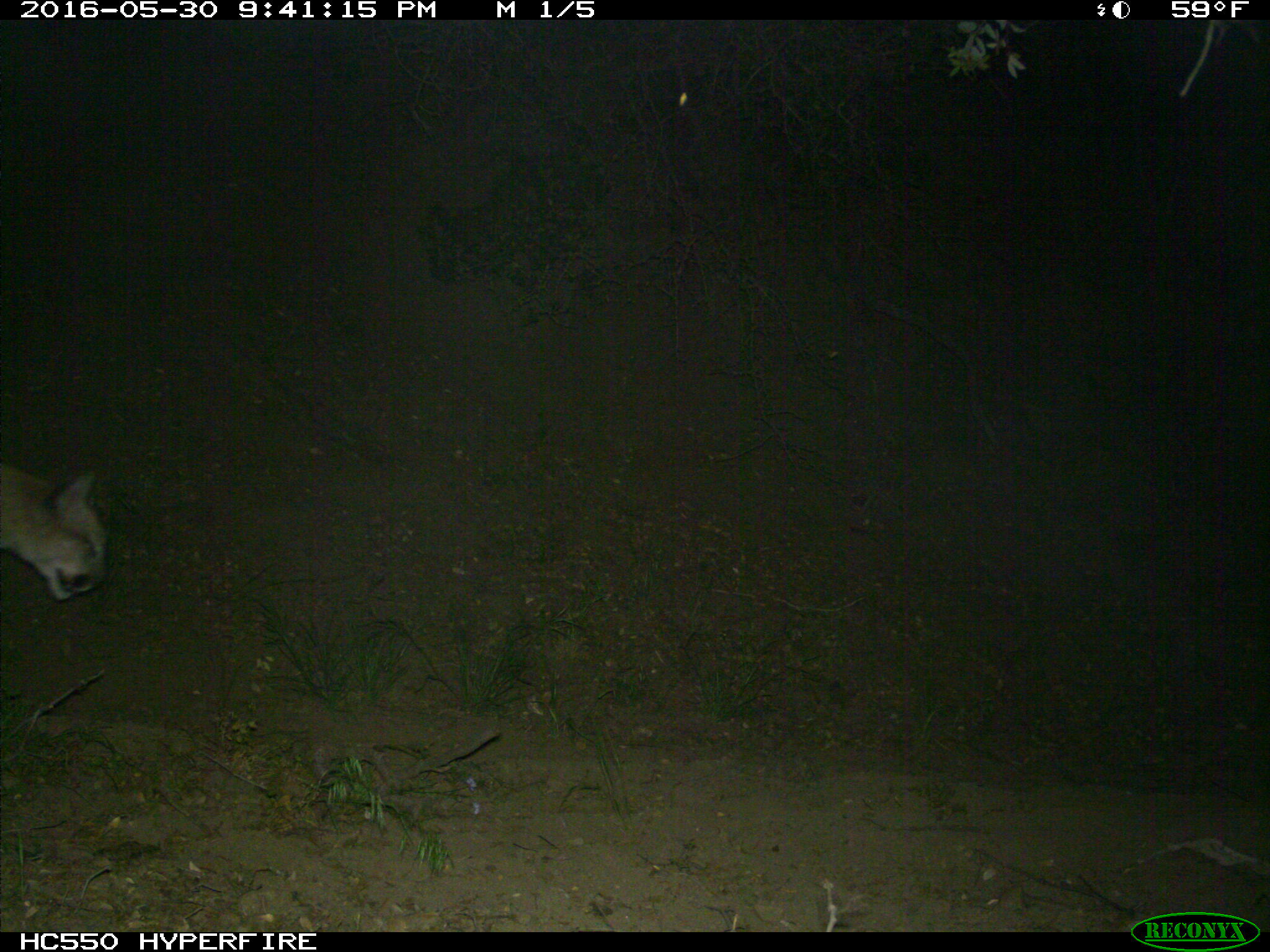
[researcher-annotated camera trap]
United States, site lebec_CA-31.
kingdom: Animalia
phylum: Chordata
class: Mammalia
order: Carnivora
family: Felidae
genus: Puma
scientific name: Puma concolor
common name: mountain lion